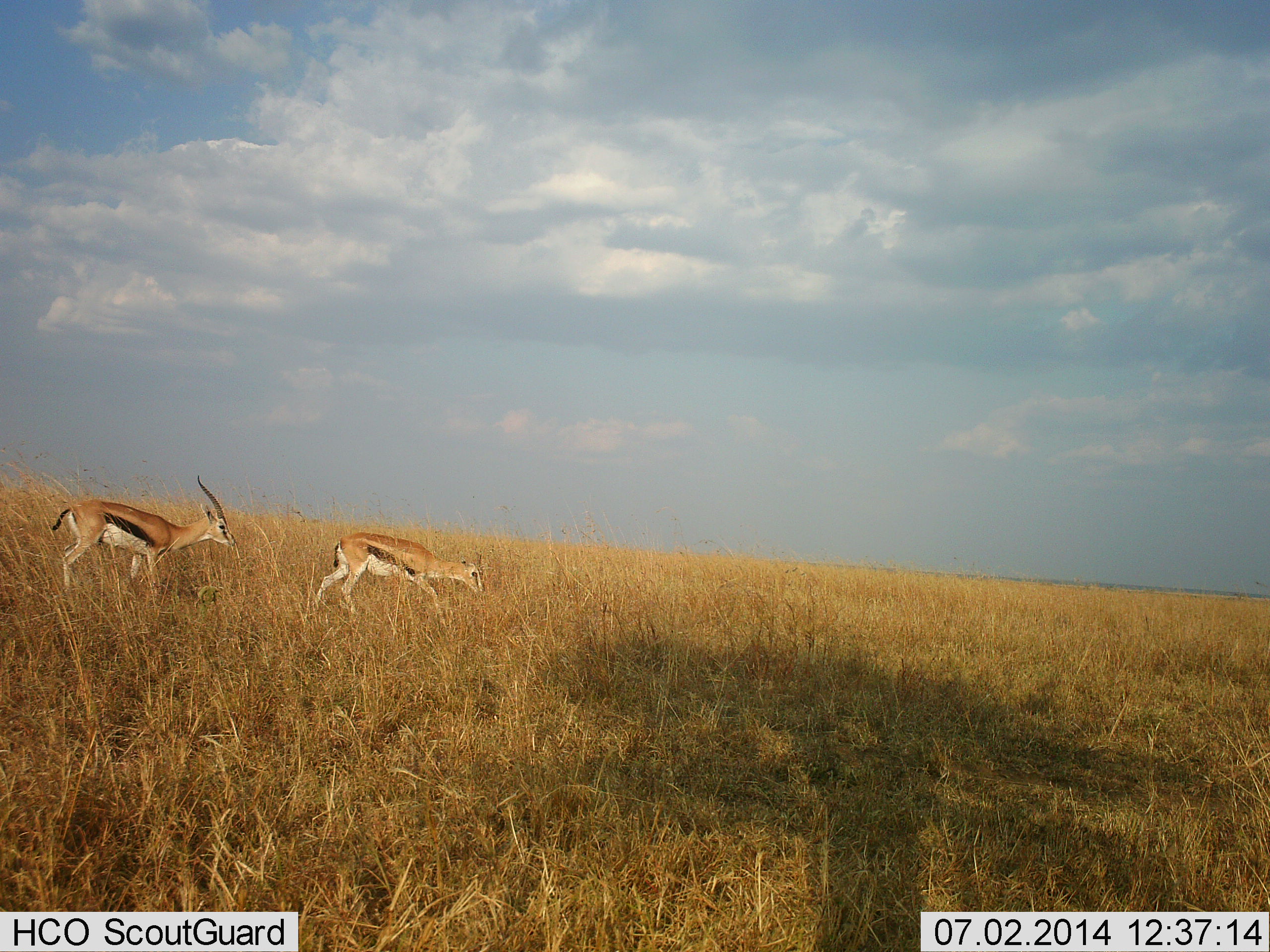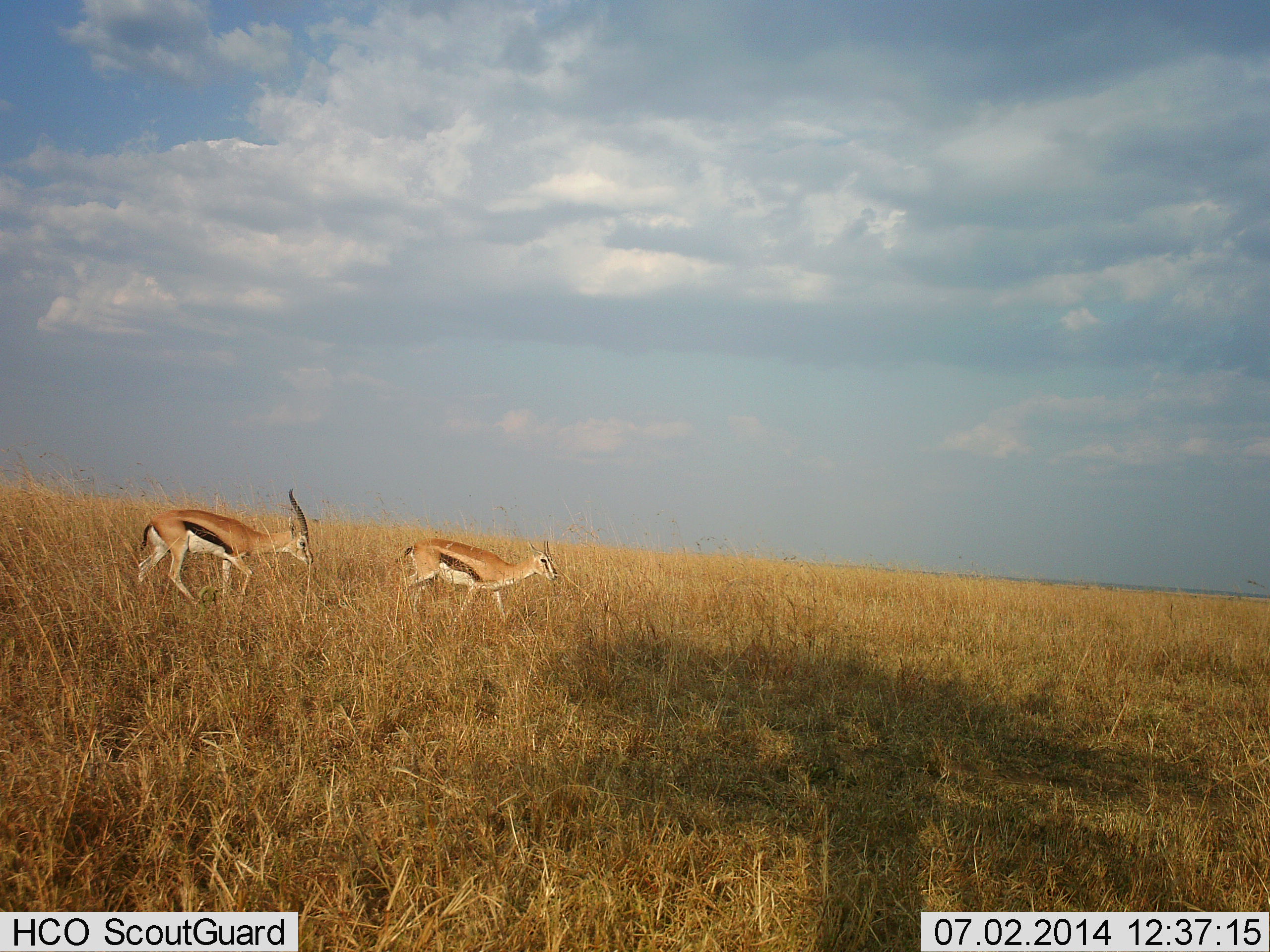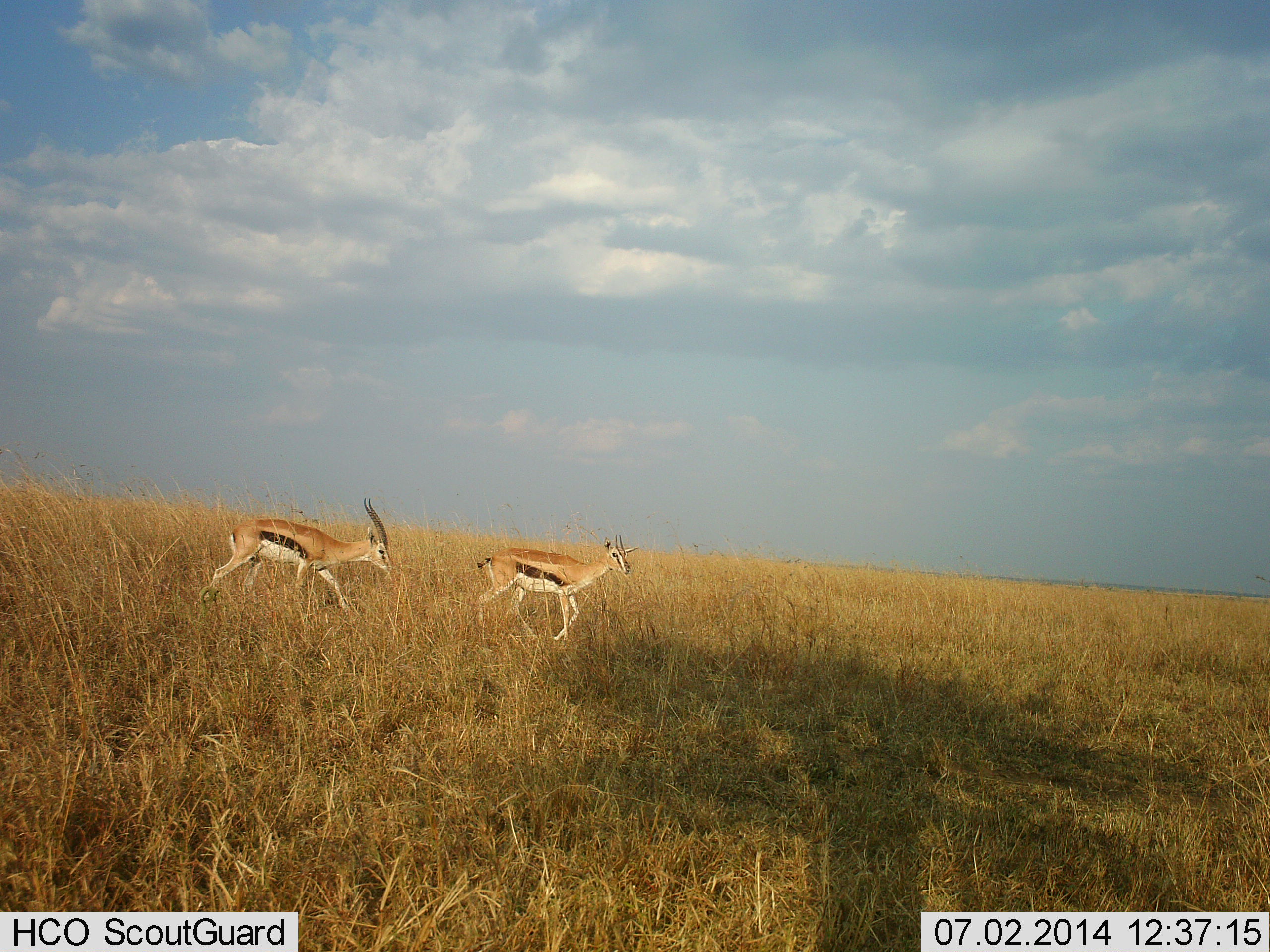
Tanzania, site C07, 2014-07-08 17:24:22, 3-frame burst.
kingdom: Animalia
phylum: Chordata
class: Mammalia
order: Artiodactyla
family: Bovidae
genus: Eudorcas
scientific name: Eudorcas thomsonii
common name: thomson's gazelle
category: gazellethomsons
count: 2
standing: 9%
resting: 0%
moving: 73%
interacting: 0%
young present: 0%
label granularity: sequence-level